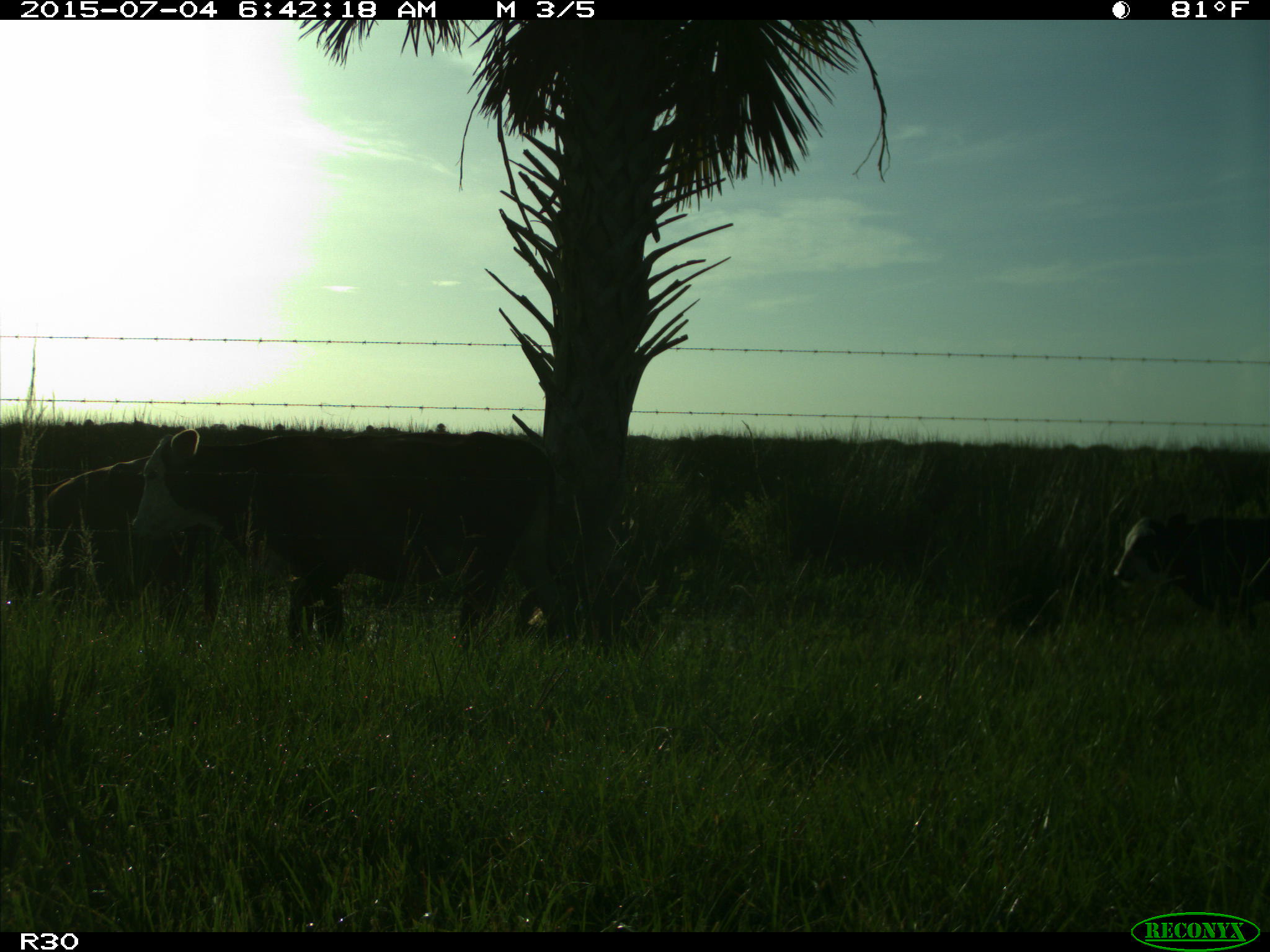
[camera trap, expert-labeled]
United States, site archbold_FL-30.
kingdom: Animalia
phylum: Chordata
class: Mammalia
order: Artiodactyla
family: Bovidae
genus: Bos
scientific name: Bos taurus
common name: domestic cow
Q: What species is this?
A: Bos taurus (domestic cow).